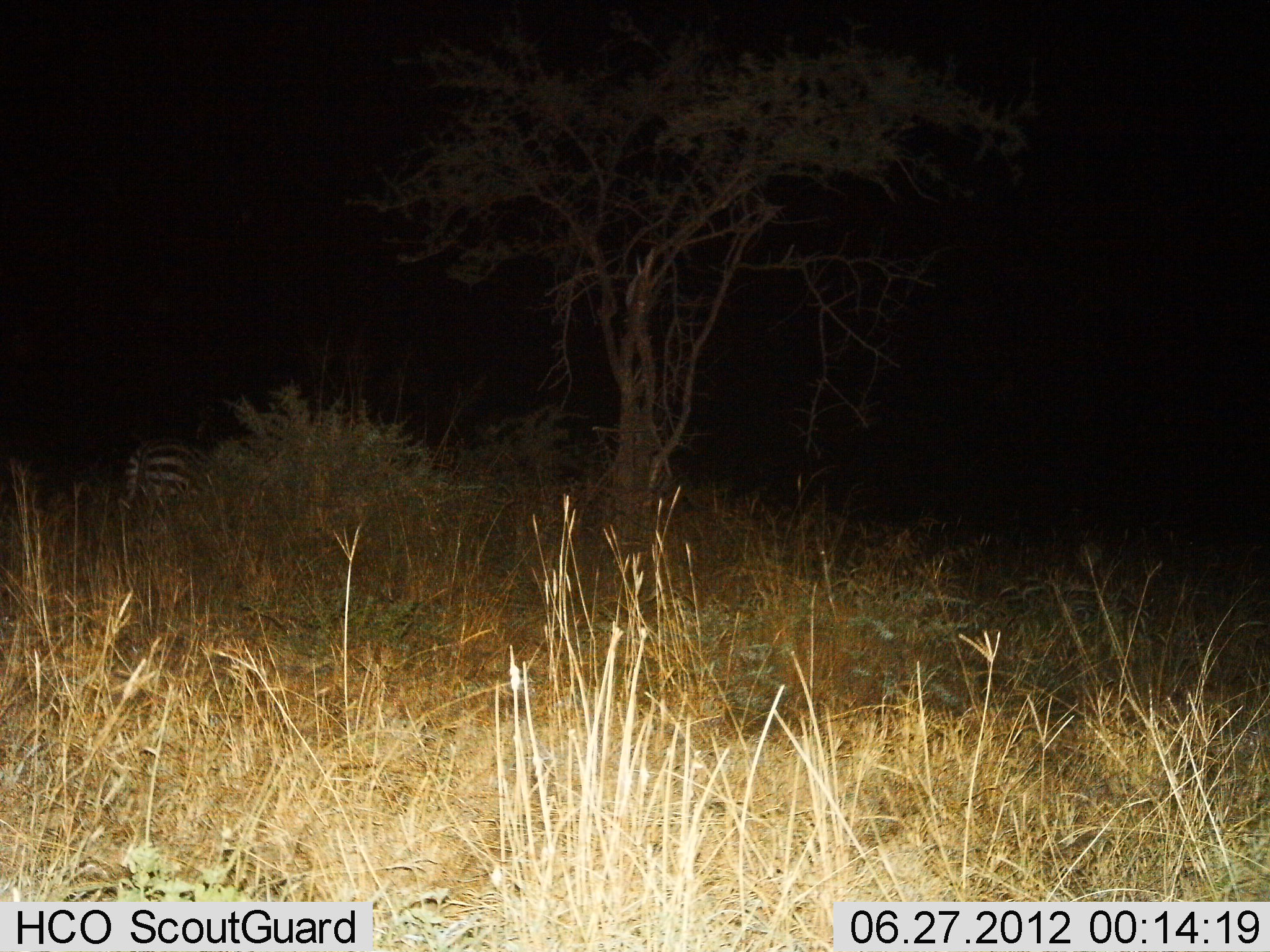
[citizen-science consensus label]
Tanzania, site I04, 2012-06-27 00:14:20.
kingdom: Animalia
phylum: Chordata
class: Mammalia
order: Perissodactyla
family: Equidae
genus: Equus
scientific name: Equus quagga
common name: plains zebra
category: zebra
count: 1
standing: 80%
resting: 10%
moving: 0%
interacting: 0%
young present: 0%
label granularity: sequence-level